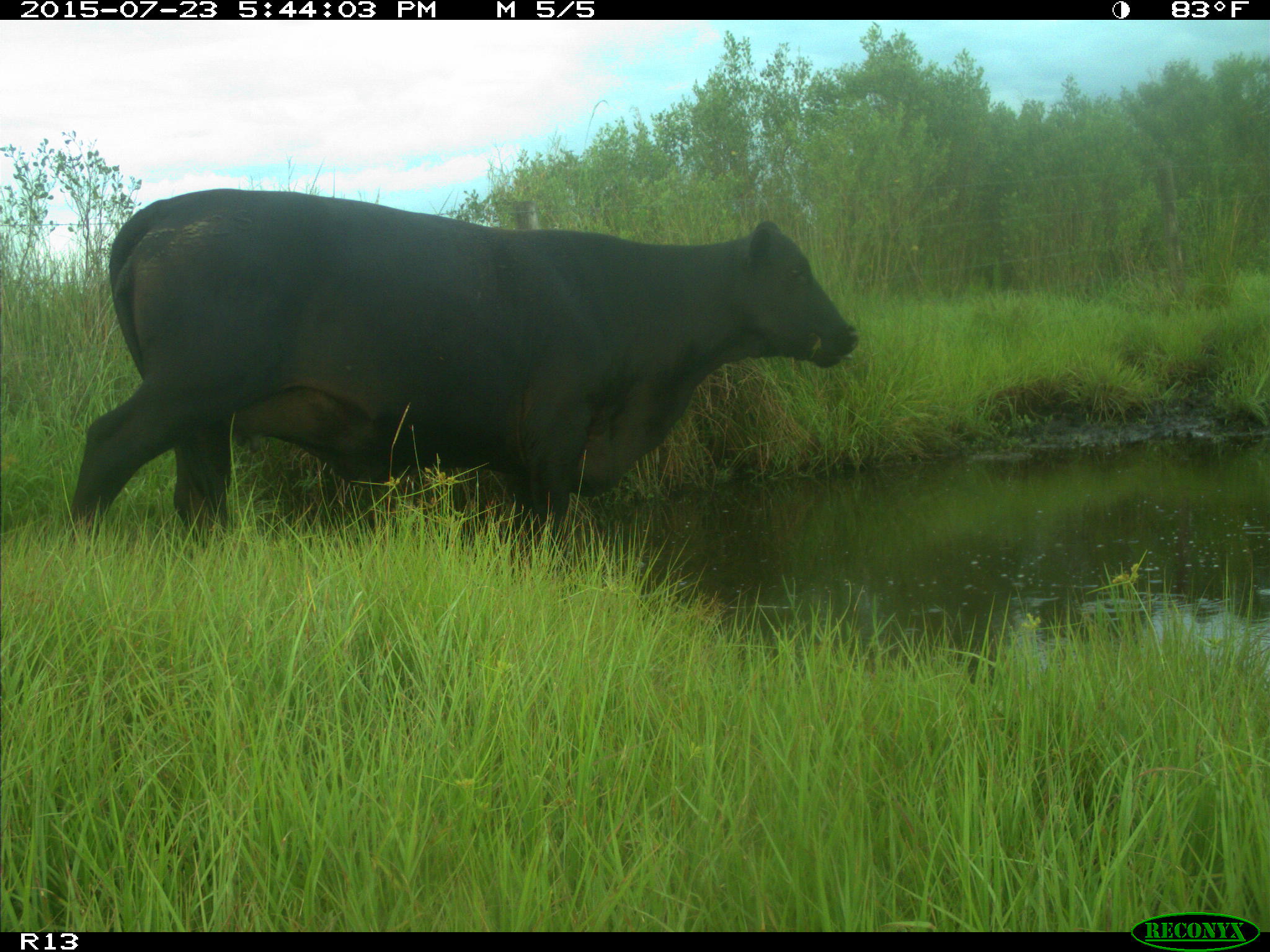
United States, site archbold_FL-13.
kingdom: Animalia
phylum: Chordata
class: Mammalia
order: Artiodactyla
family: Bovidae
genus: Bos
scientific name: Bos taurus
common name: domestic cow